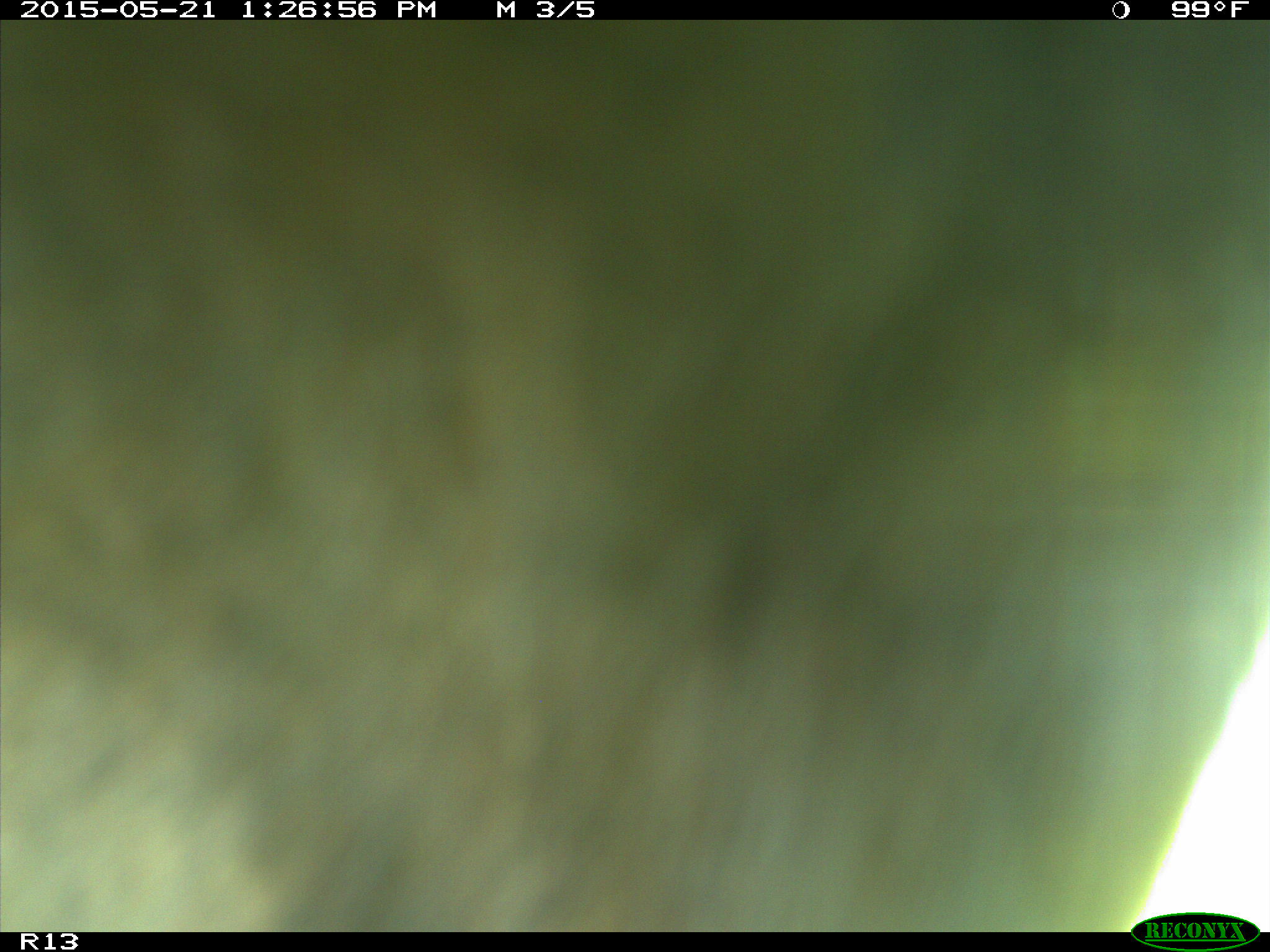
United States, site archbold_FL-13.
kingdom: Animalia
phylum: Chordata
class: Mammalia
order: Artiodactyla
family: Bovidae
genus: Bos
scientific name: Bos taurus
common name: domestic cow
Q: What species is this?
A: Bos taurus (domestic cow).